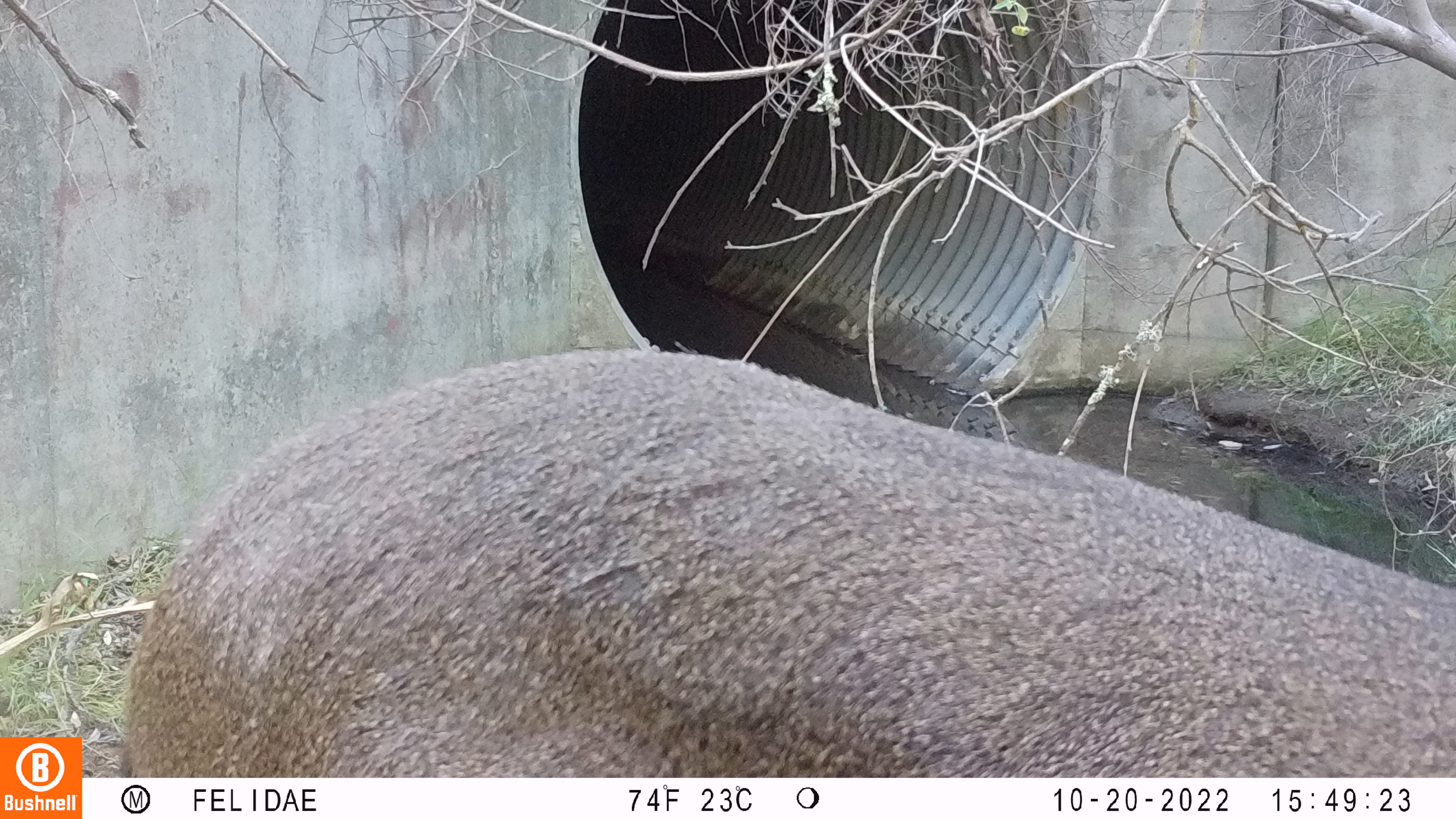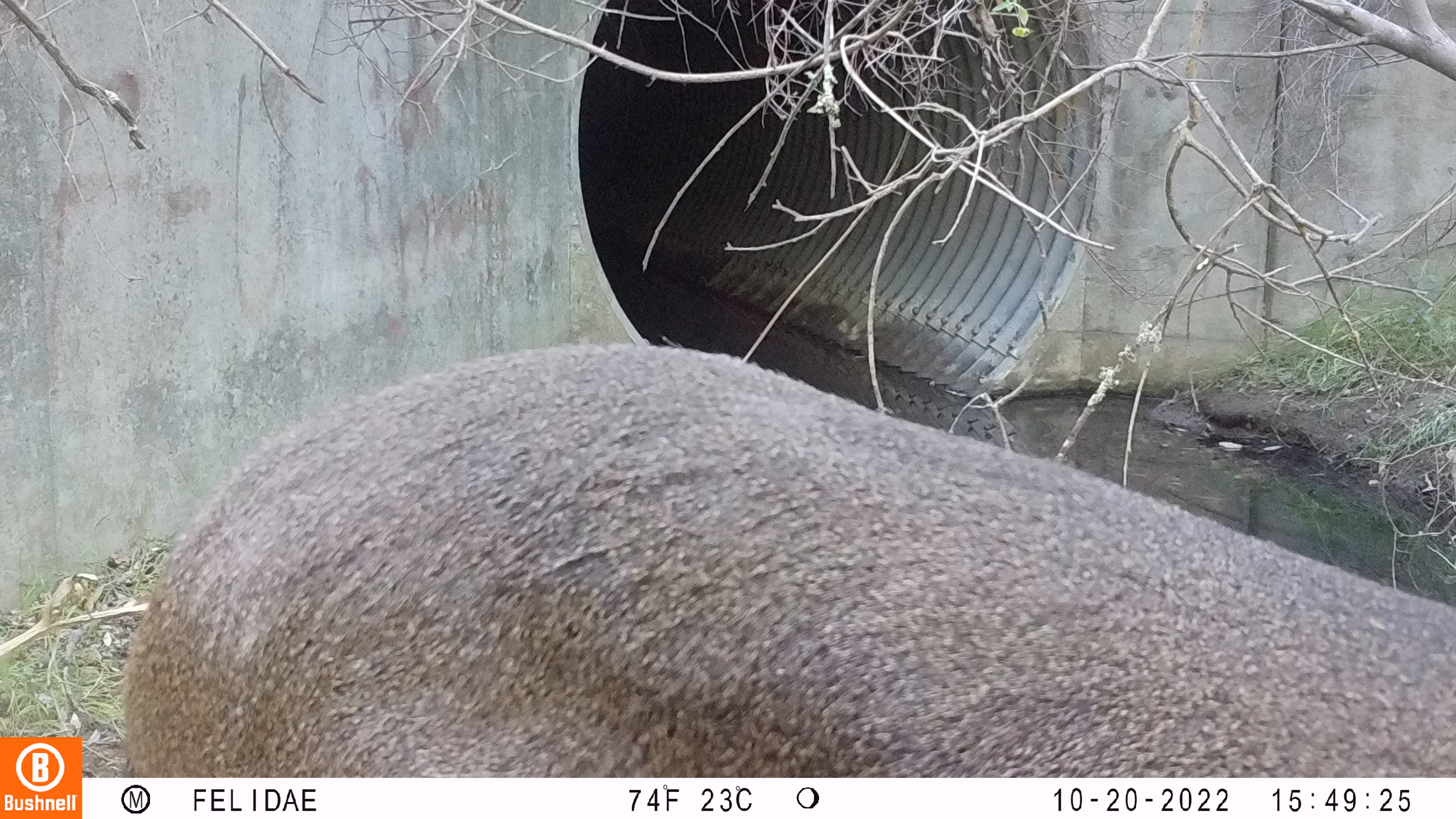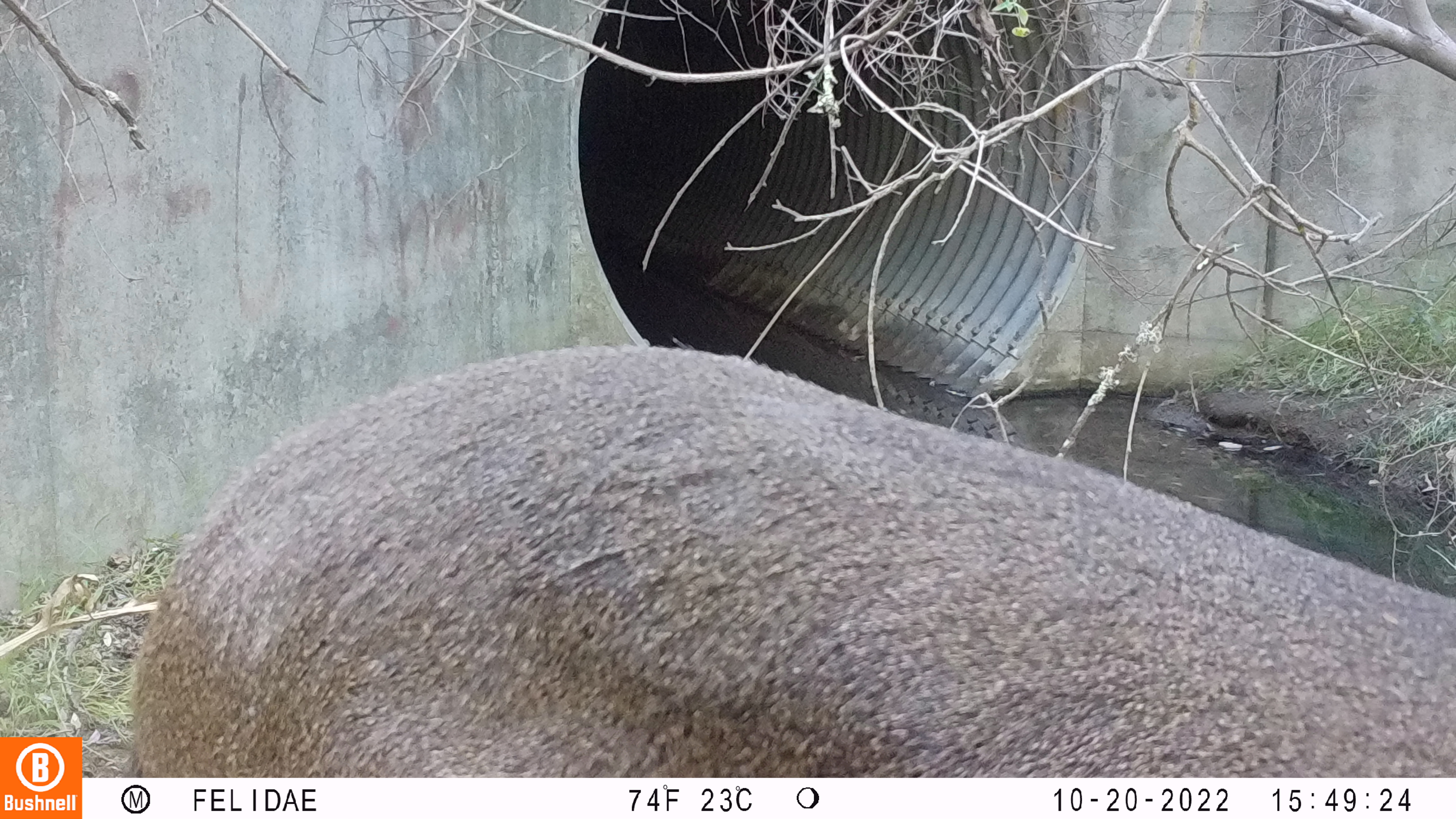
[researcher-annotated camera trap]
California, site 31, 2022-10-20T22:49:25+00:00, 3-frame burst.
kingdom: Animalia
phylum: Chordata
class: Mammalia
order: Artiodactyla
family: Cervidae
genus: Odocoileus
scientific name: Odocoileus hemionus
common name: mule deer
Mule deer (Odocoileus hemionus).